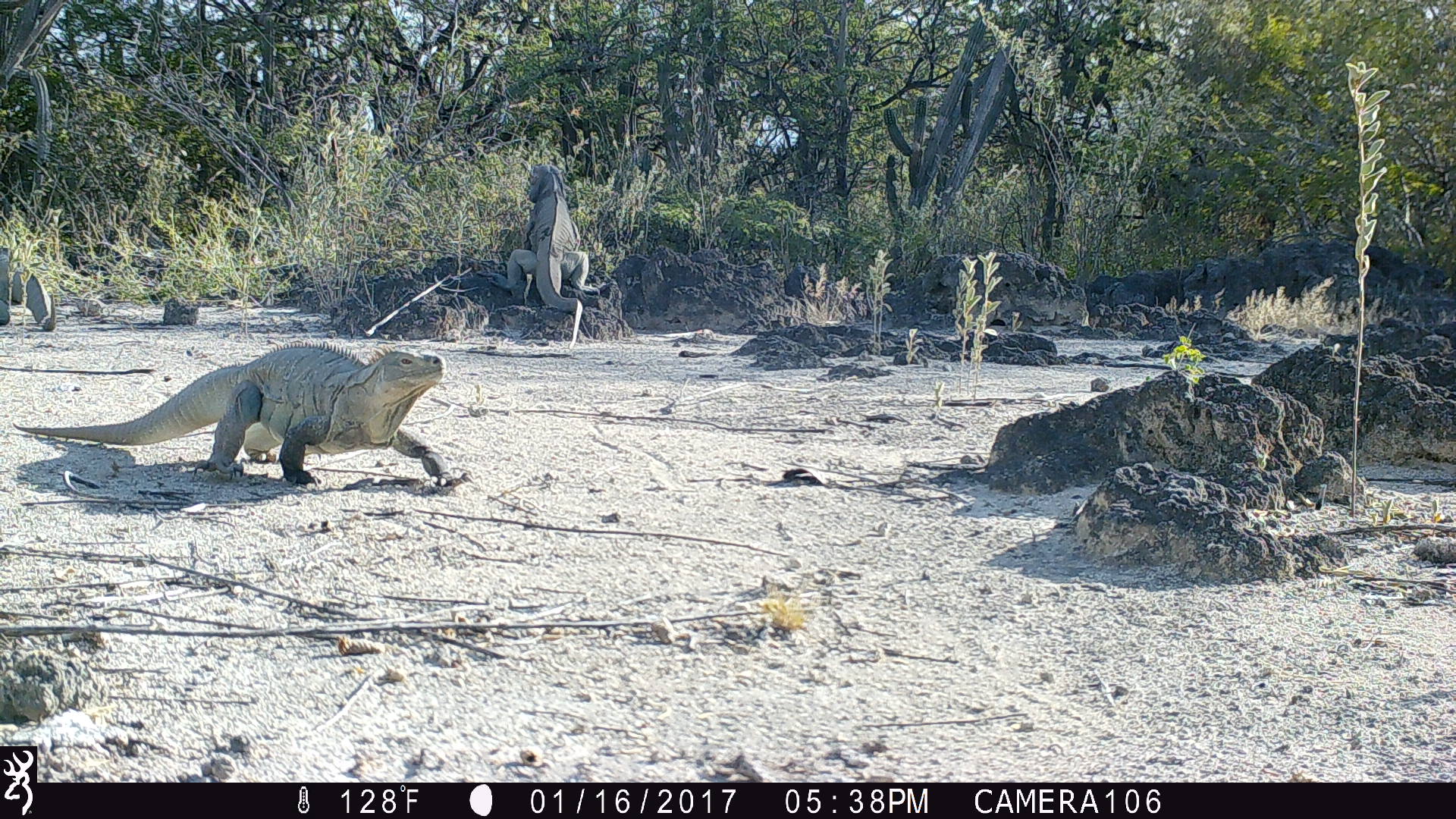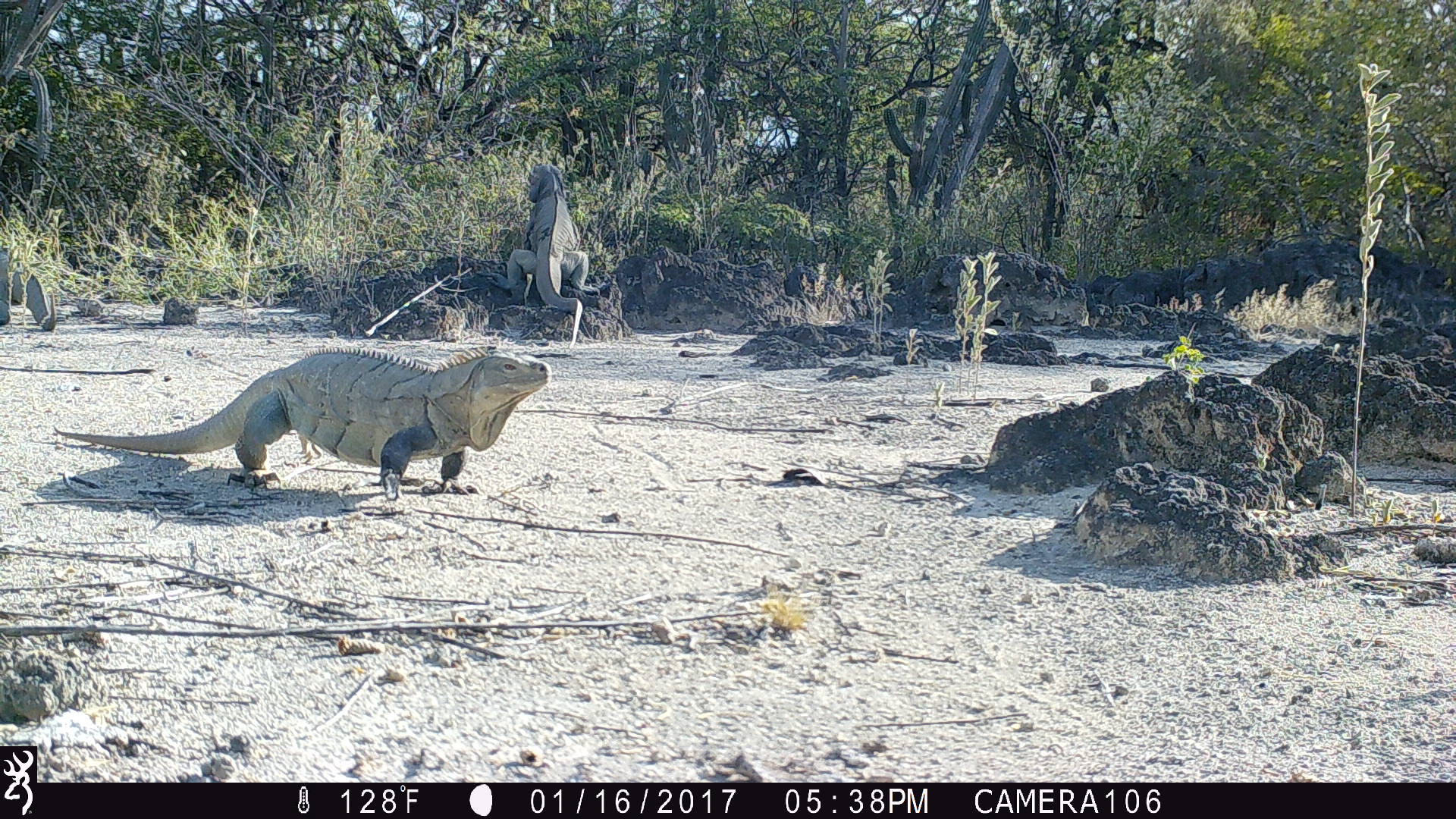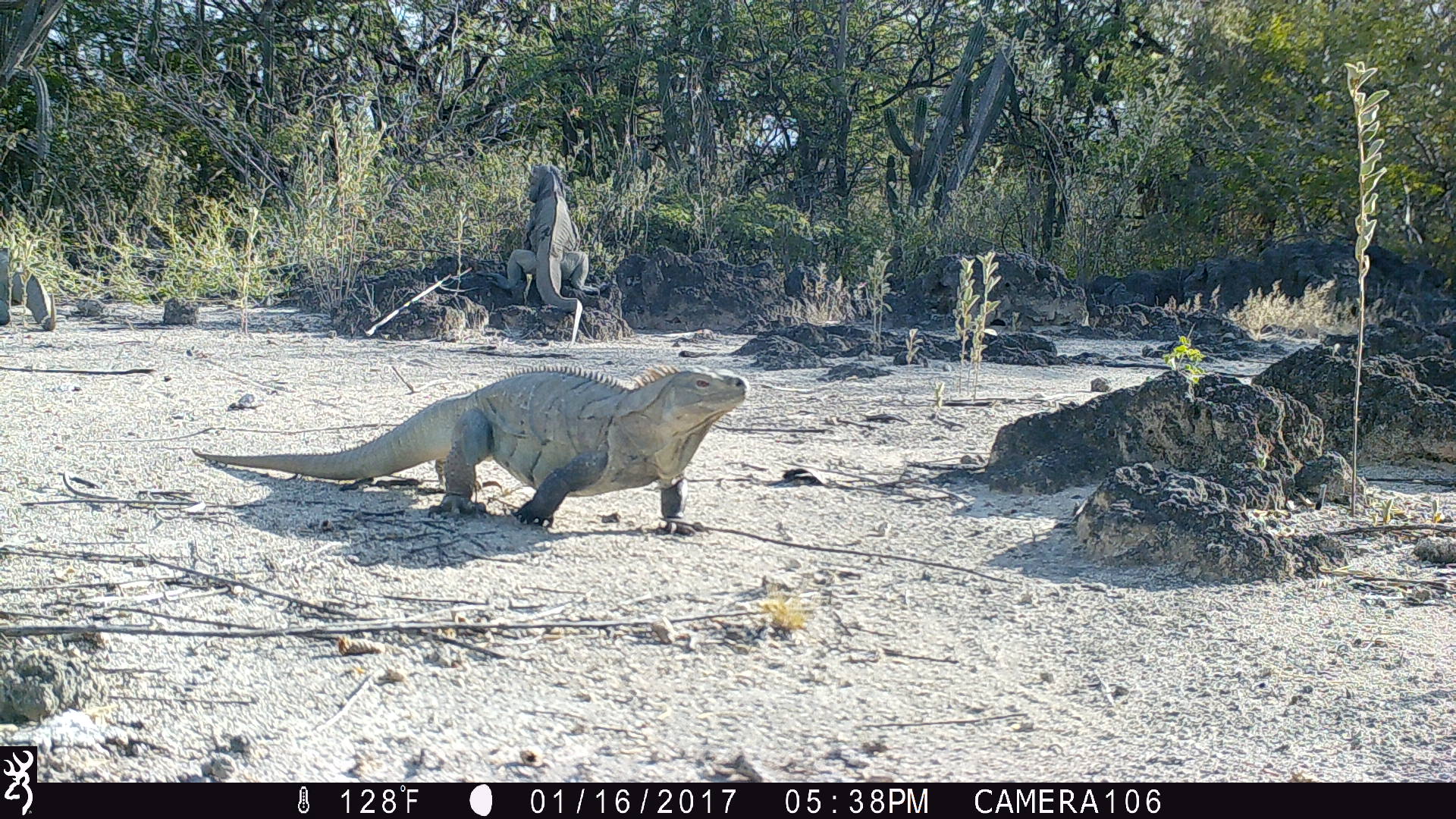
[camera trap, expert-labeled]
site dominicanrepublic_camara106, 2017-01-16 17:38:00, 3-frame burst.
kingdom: Animalia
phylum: Chordata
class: Reptilia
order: Squamata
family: Iguanidae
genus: Iguana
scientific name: Iguana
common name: typical iguanas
Iguana (typical iguanas).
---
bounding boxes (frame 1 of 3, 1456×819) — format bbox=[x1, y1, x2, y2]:
iguana: bbox=[10, 340, 448, 491]; bbox=[502, 165, 592, 346]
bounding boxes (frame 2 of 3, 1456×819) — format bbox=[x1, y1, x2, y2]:
iguana: bbox=[43, 345, 558, 502]; bbox=[501, 165, 590, 350]; bbox=[0, 243, 60, 334]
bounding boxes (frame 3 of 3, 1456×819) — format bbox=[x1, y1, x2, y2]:
iguana: bbox=[203, 356, 750, 534]; bbox=[501, 163, 587, 346]; bbox=[0, 229, 60, 340]